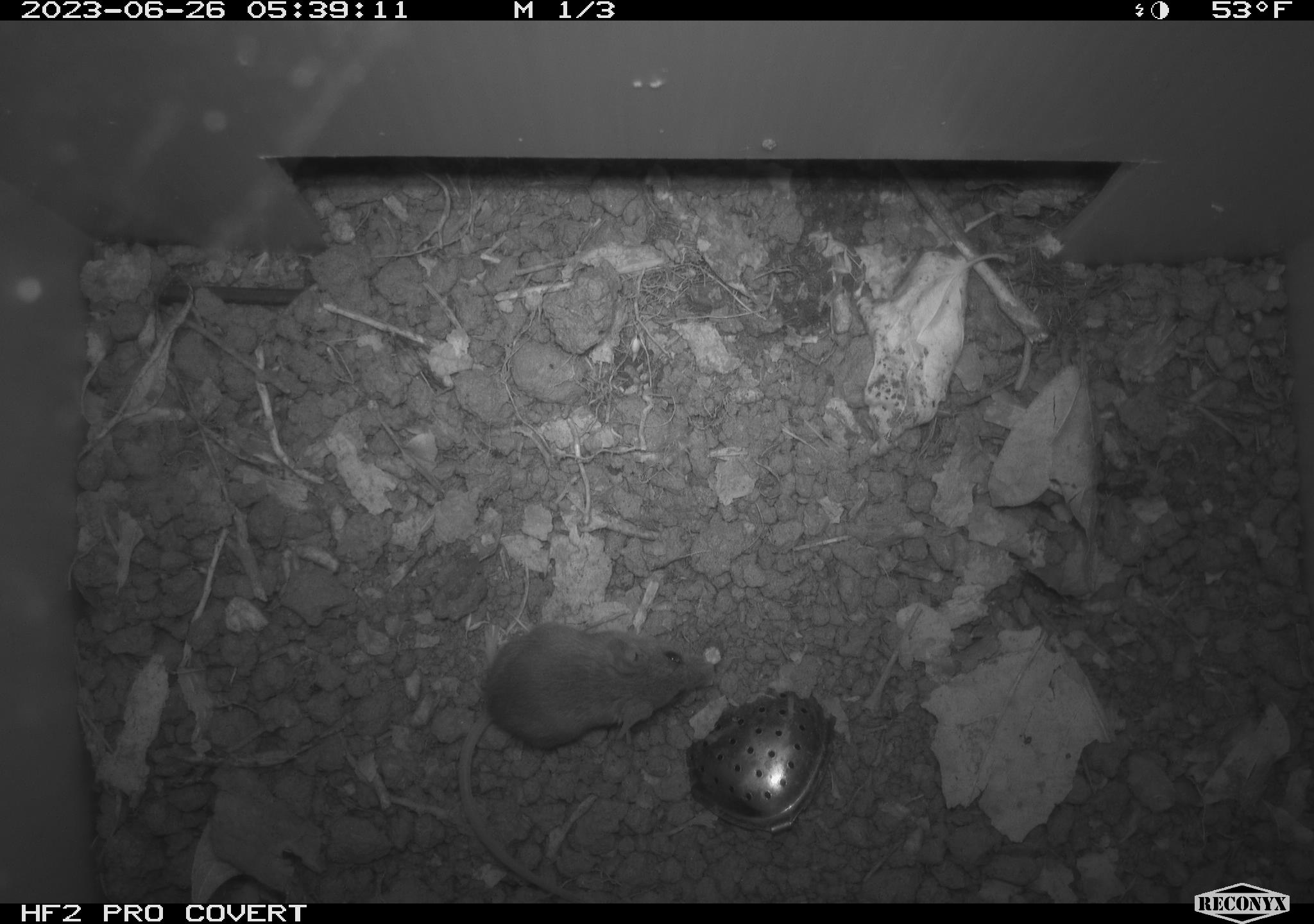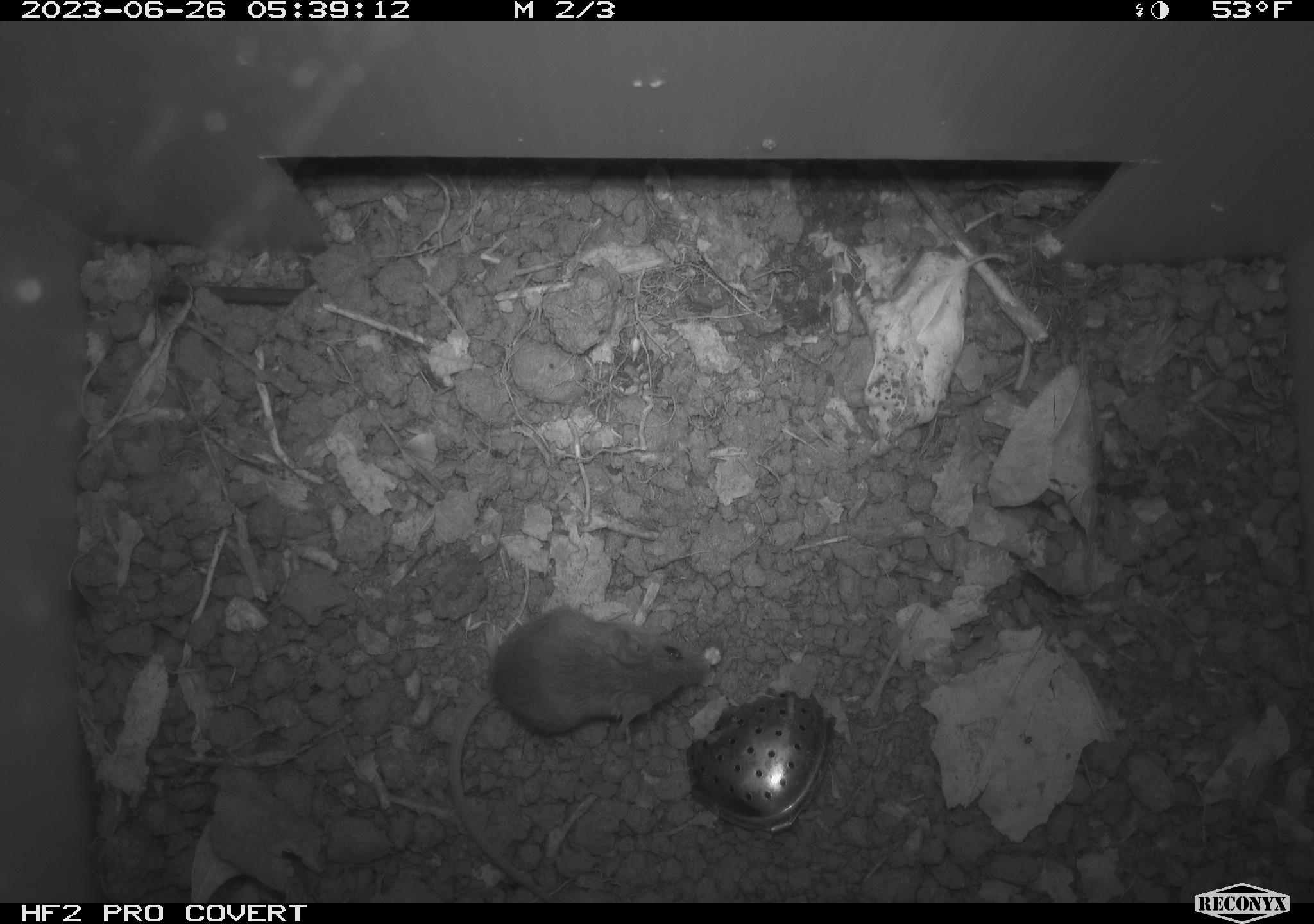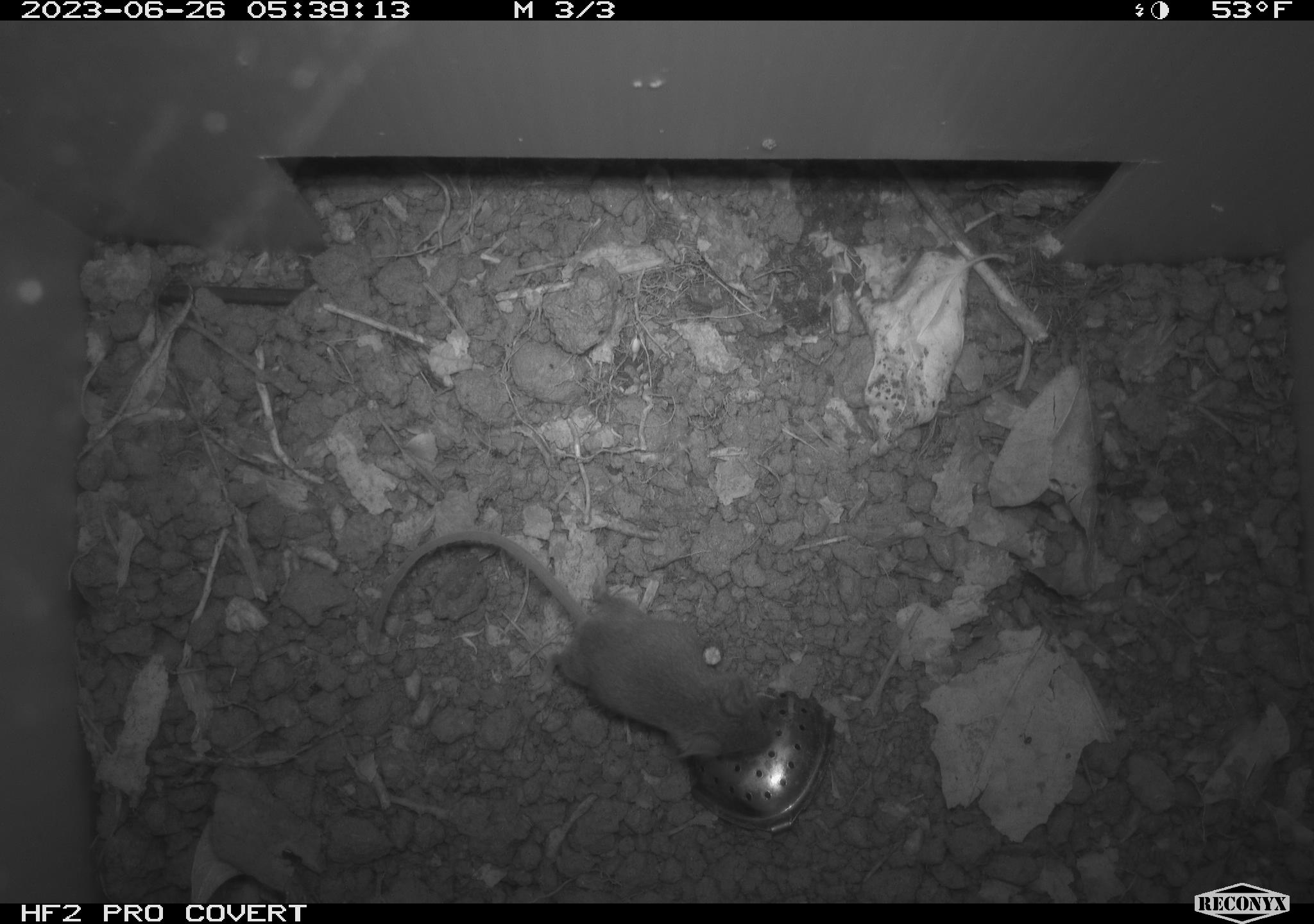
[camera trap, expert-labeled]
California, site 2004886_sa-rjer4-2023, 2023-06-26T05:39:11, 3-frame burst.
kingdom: Animalia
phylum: Chordata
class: Mammalia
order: Rodentia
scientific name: Rodentia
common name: mouse species